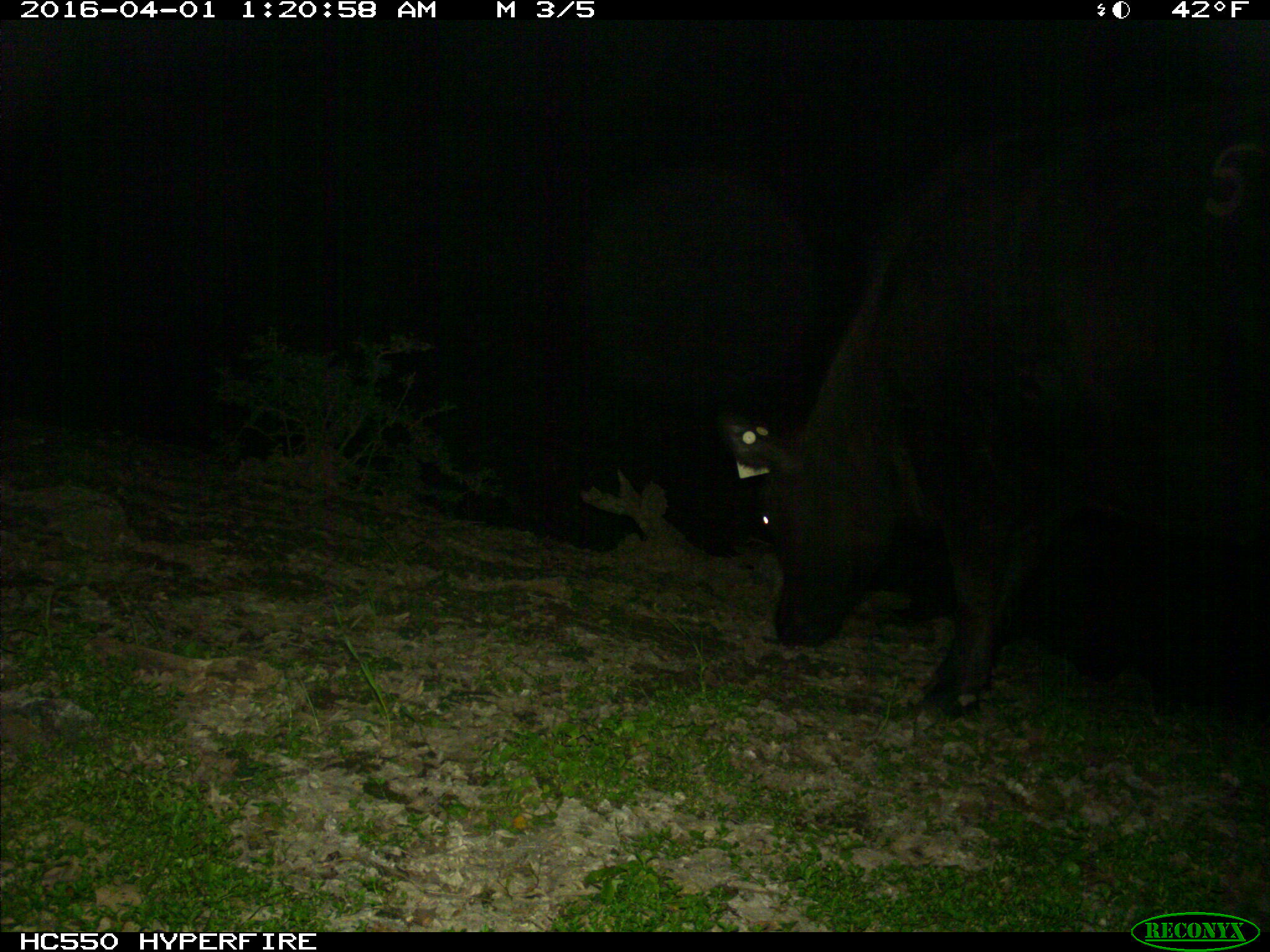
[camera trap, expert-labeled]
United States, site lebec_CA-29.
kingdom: Animalia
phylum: Chordata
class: Mammalia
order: Artiodactyla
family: Bovidae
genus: Bos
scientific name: Bos taurus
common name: domestic cow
Bos taurus (domestic cow).